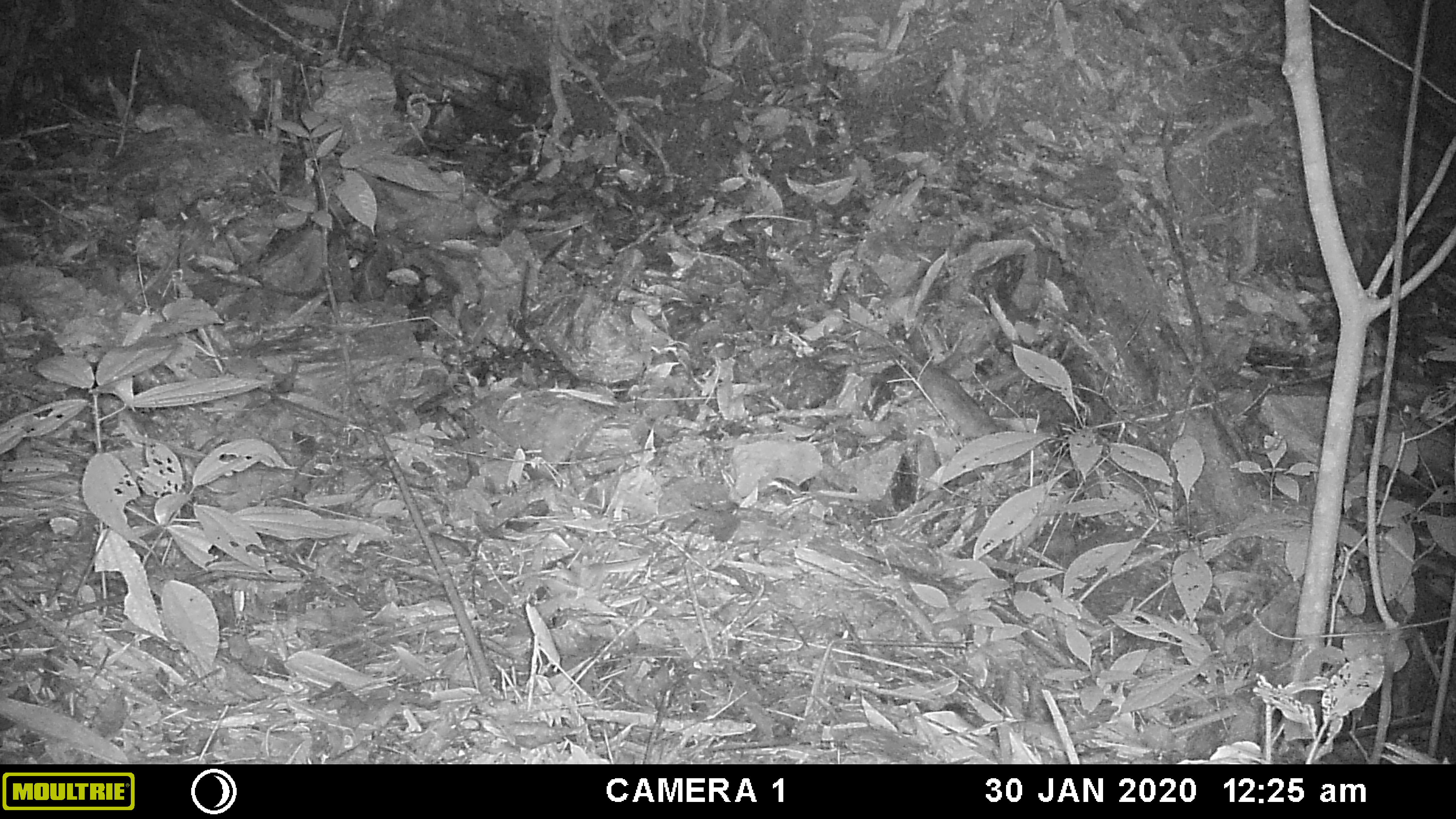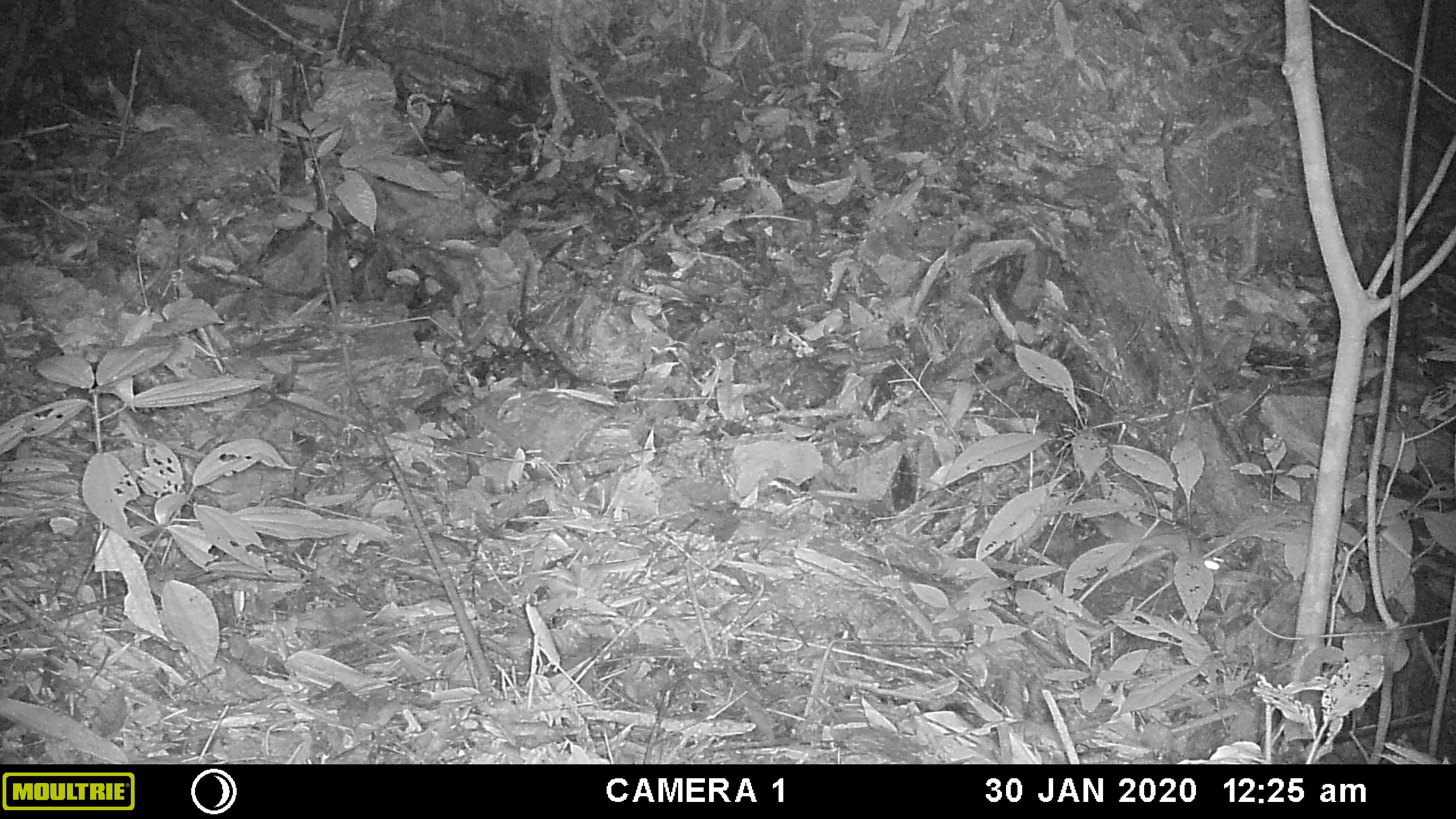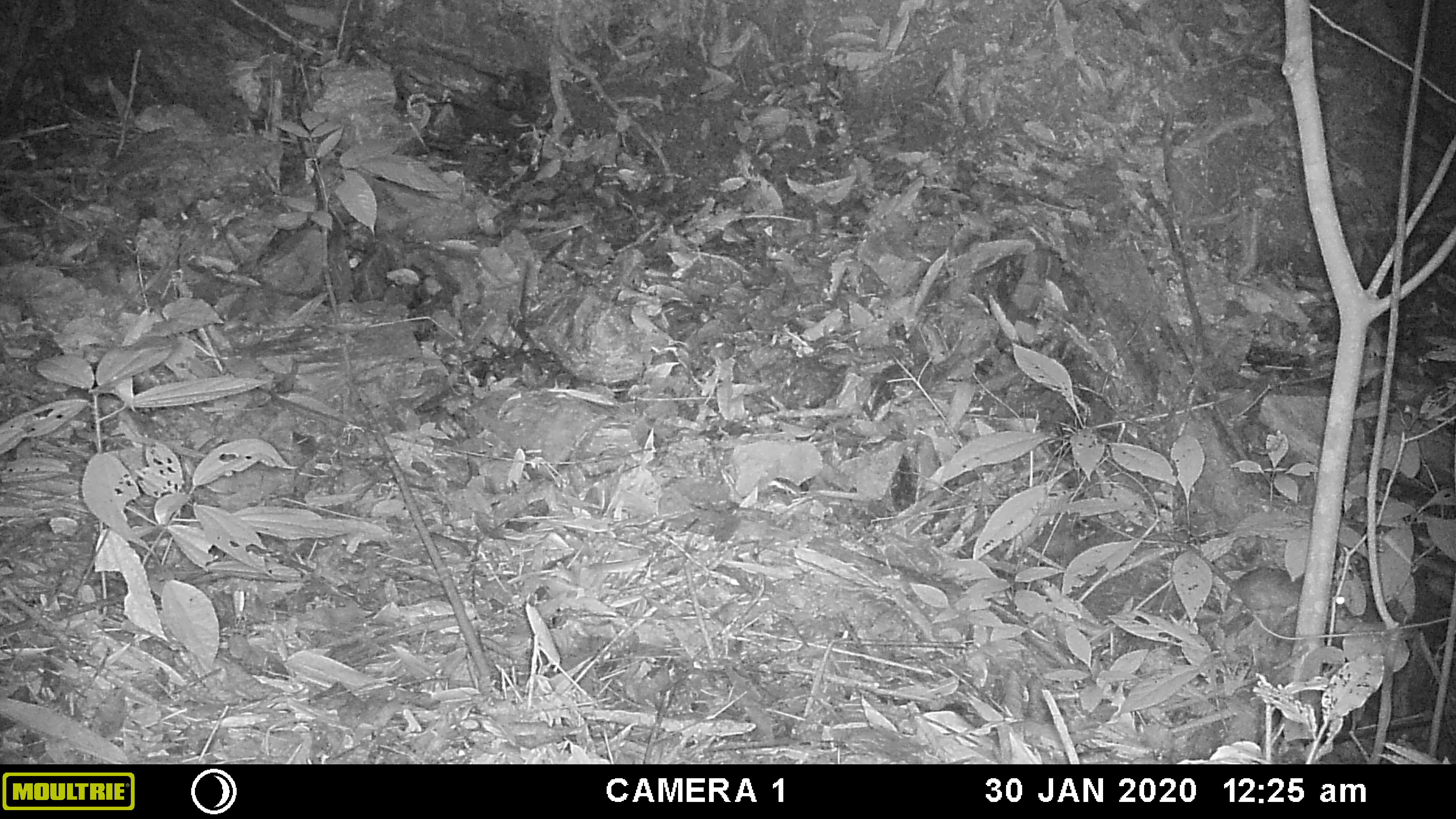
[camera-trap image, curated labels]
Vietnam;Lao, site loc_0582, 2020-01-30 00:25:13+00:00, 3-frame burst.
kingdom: Animalia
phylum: Chordata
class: Mammalia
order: Rodentia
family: Muridae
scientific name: Muridae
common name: old-world mice and rats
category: unidentified murid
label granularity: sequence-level